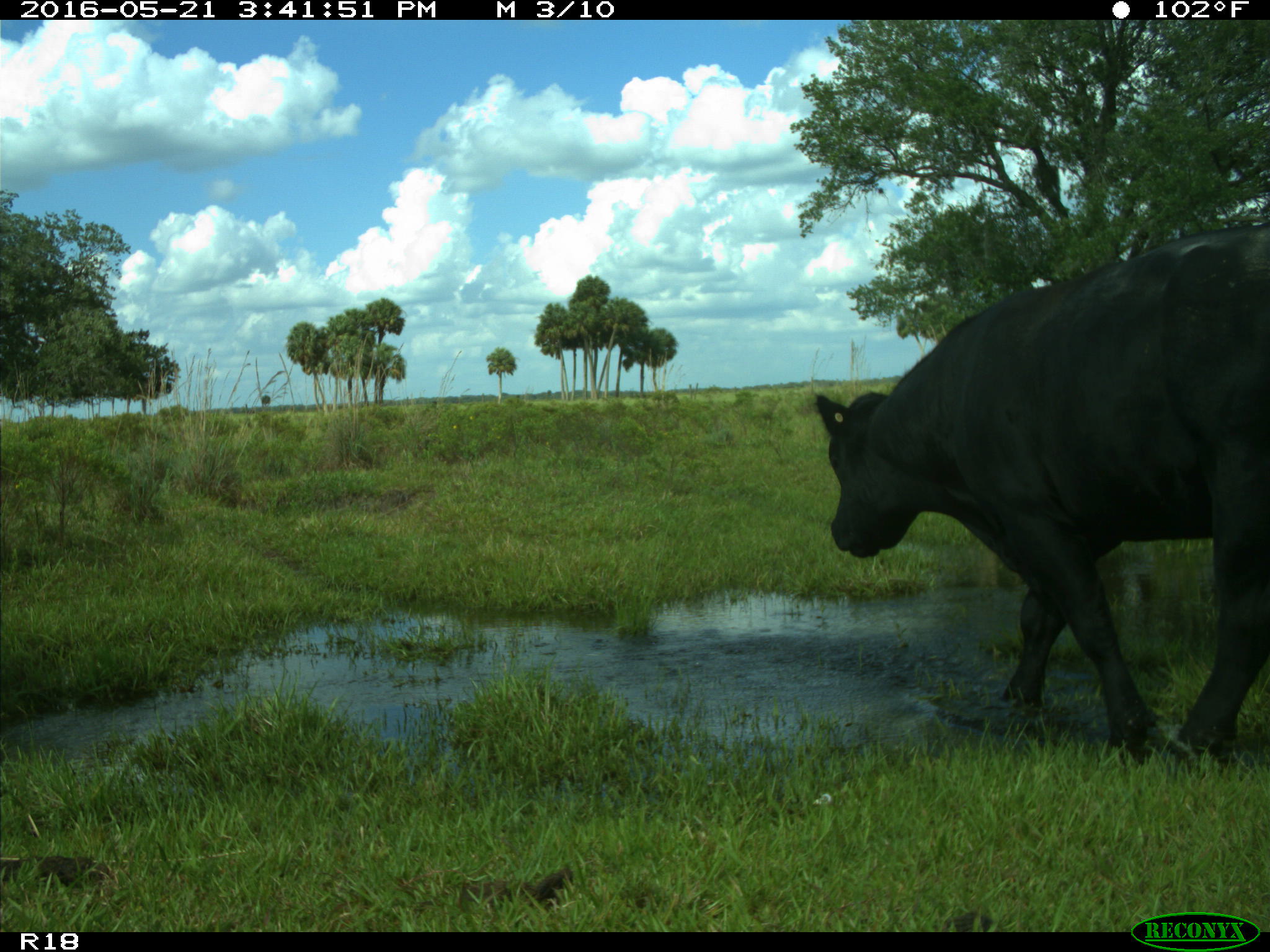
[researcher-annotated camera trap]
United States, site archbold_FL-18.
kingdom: Animalia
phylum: Chordata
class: Mammalia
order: Artiodactyla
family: Bovidae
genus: Bos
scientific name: Bos taurus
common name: domestic cow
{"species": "Bos taurus (domestic cow)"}